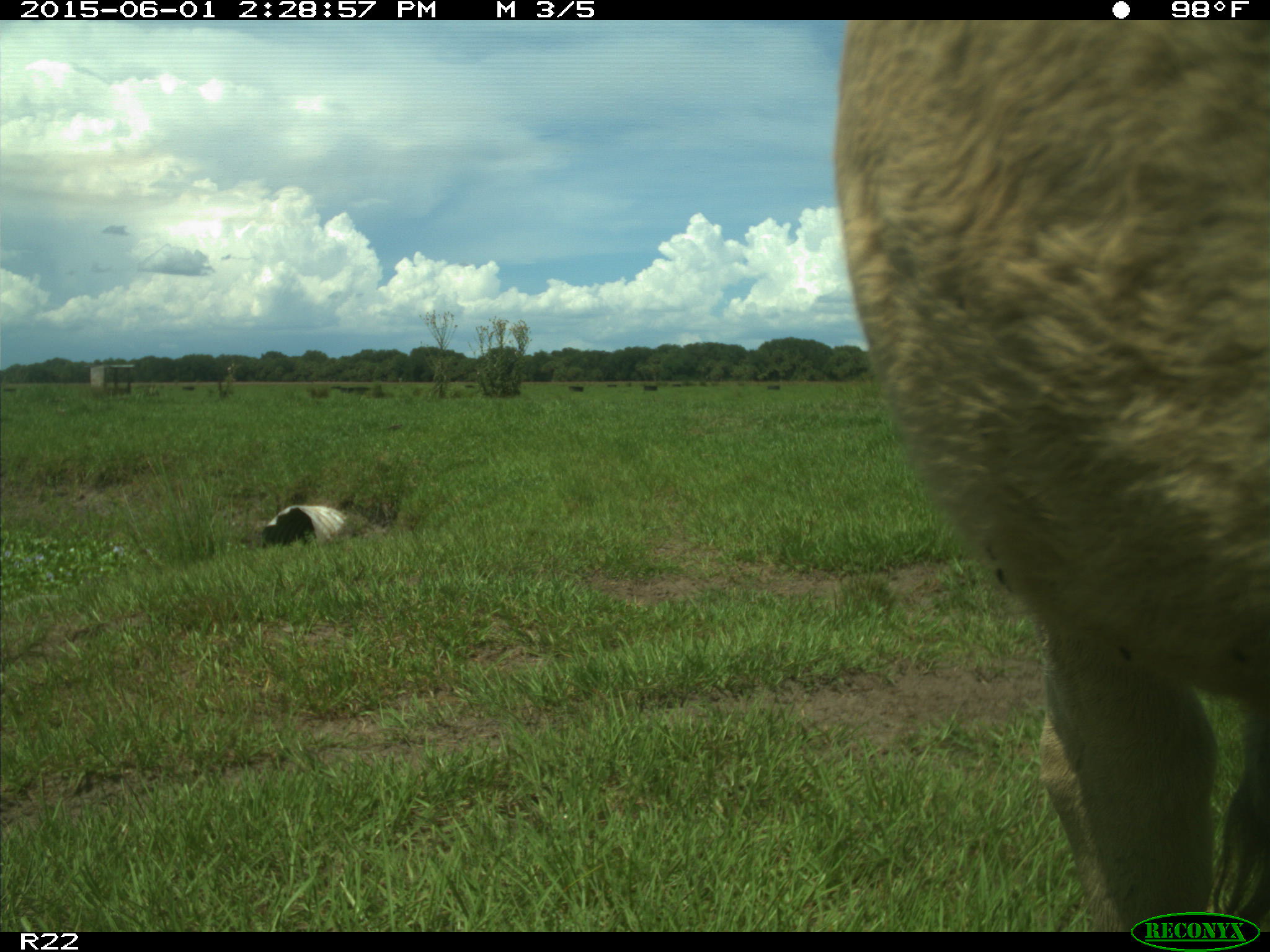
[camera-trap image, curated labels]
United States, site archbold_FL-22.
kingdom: Animalia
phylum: Chordata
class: Mammalia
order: Artiodactyla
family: Bovidae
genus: Bos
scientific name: Bos taurus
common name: domestic cow